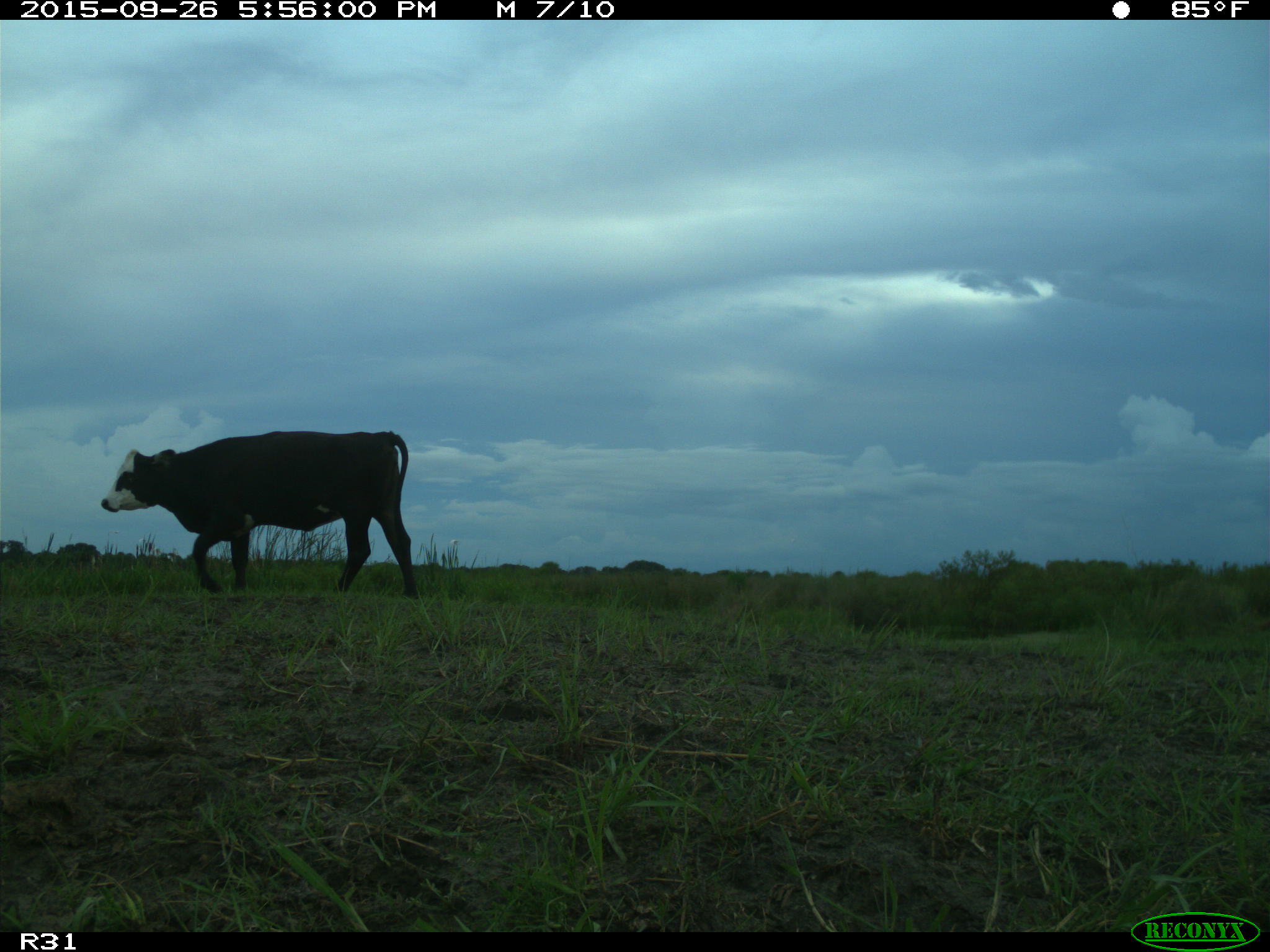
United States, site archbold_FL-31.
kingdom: Animalia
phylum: Chordata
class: Mammalia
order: Artiodactyla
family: Bovidae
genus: Bos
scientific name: Bos taurus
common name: domestic cow